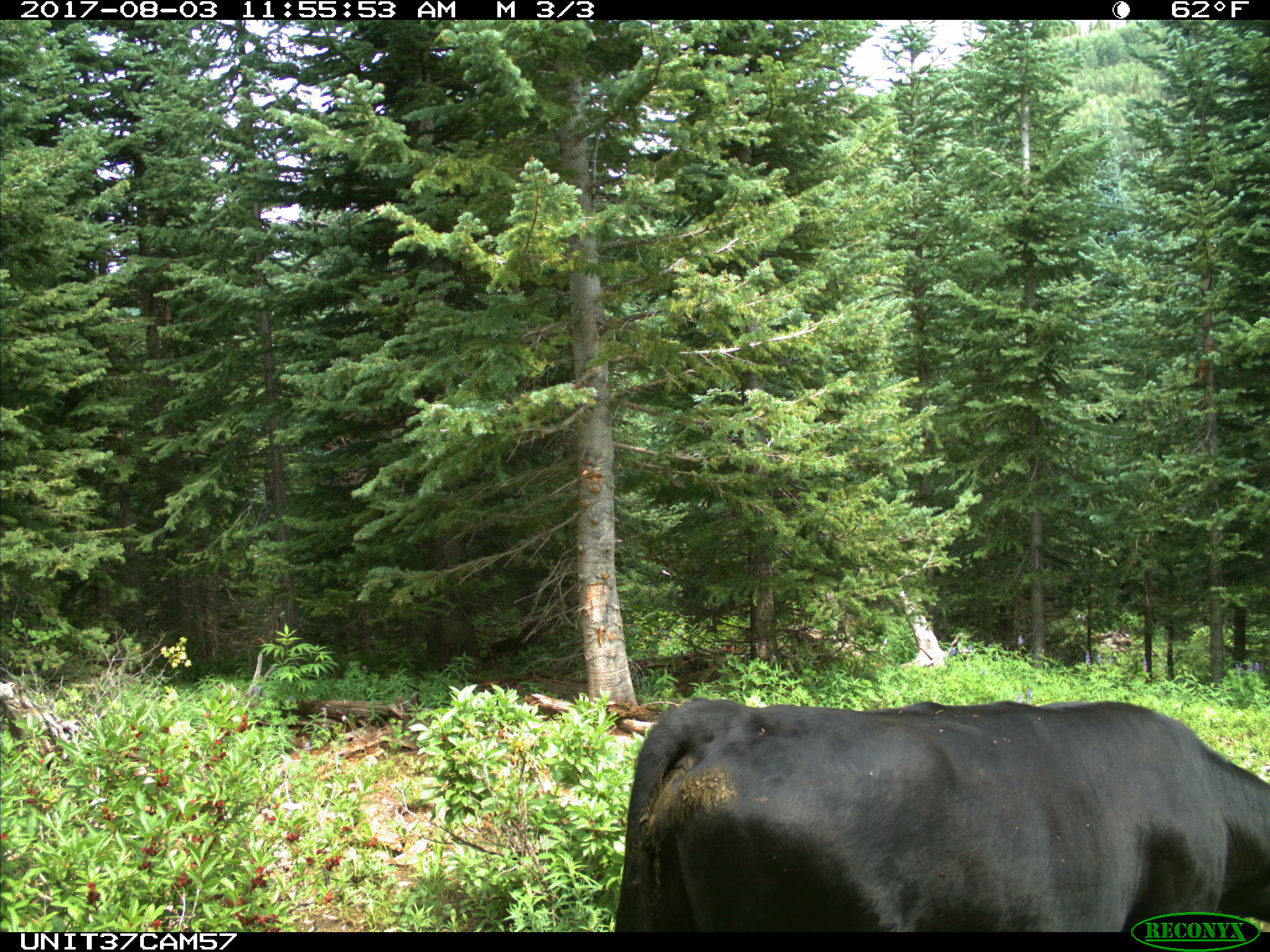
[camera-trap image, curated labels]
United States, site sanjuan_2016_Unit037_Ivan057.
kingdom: Animalia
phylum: Chordata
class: Mammalia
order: Artiodactyla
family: Bovidae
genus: Bos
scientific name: Bos taurus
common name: domestic cow